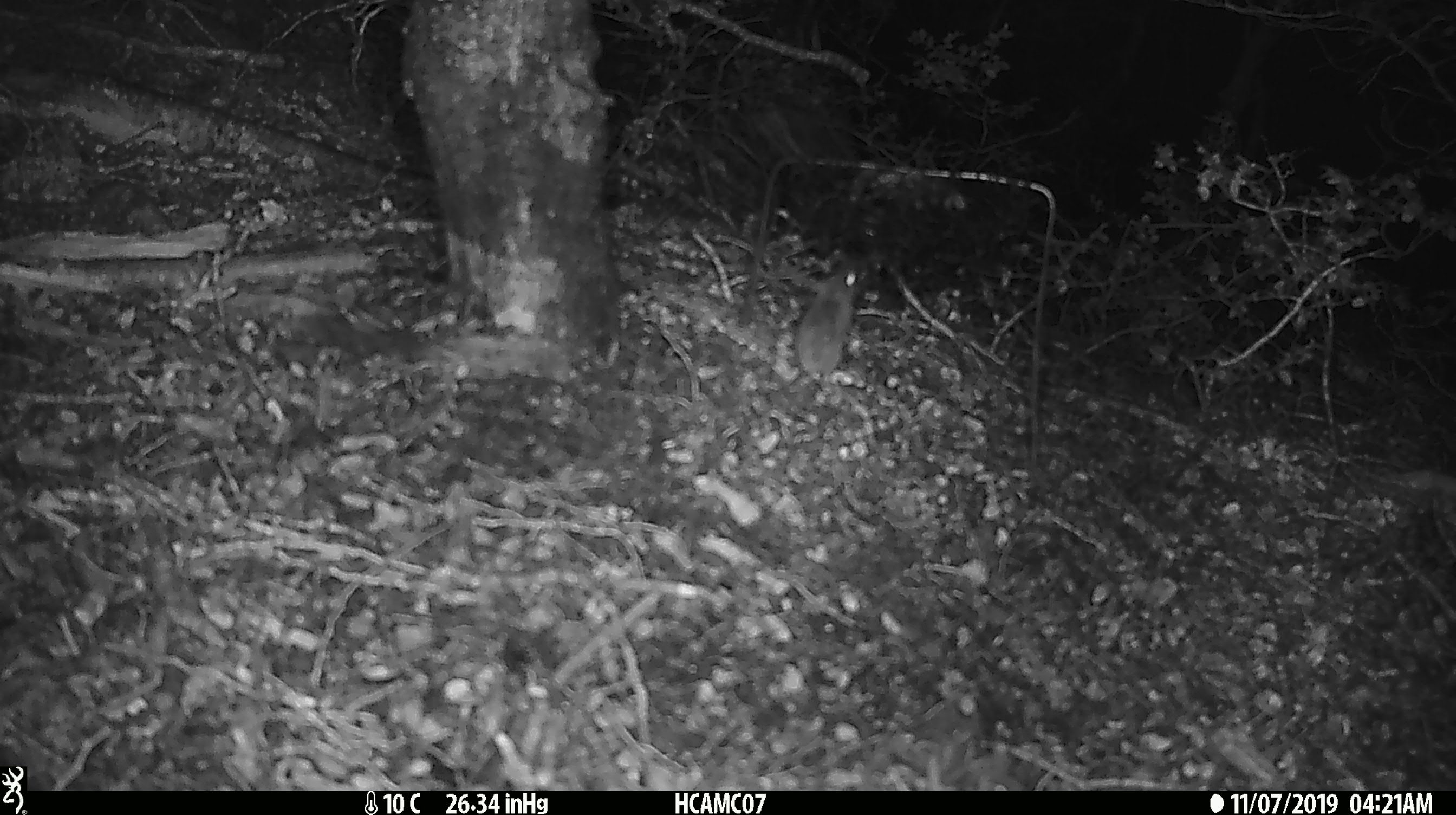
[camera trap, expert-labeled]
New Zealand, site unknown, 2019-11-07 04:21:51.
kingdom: Animalia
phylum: Chordata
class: Mammalia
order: Rodentia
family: Muridae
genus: Mus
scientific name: Mus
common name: mouse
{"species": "mouse (Mus)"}